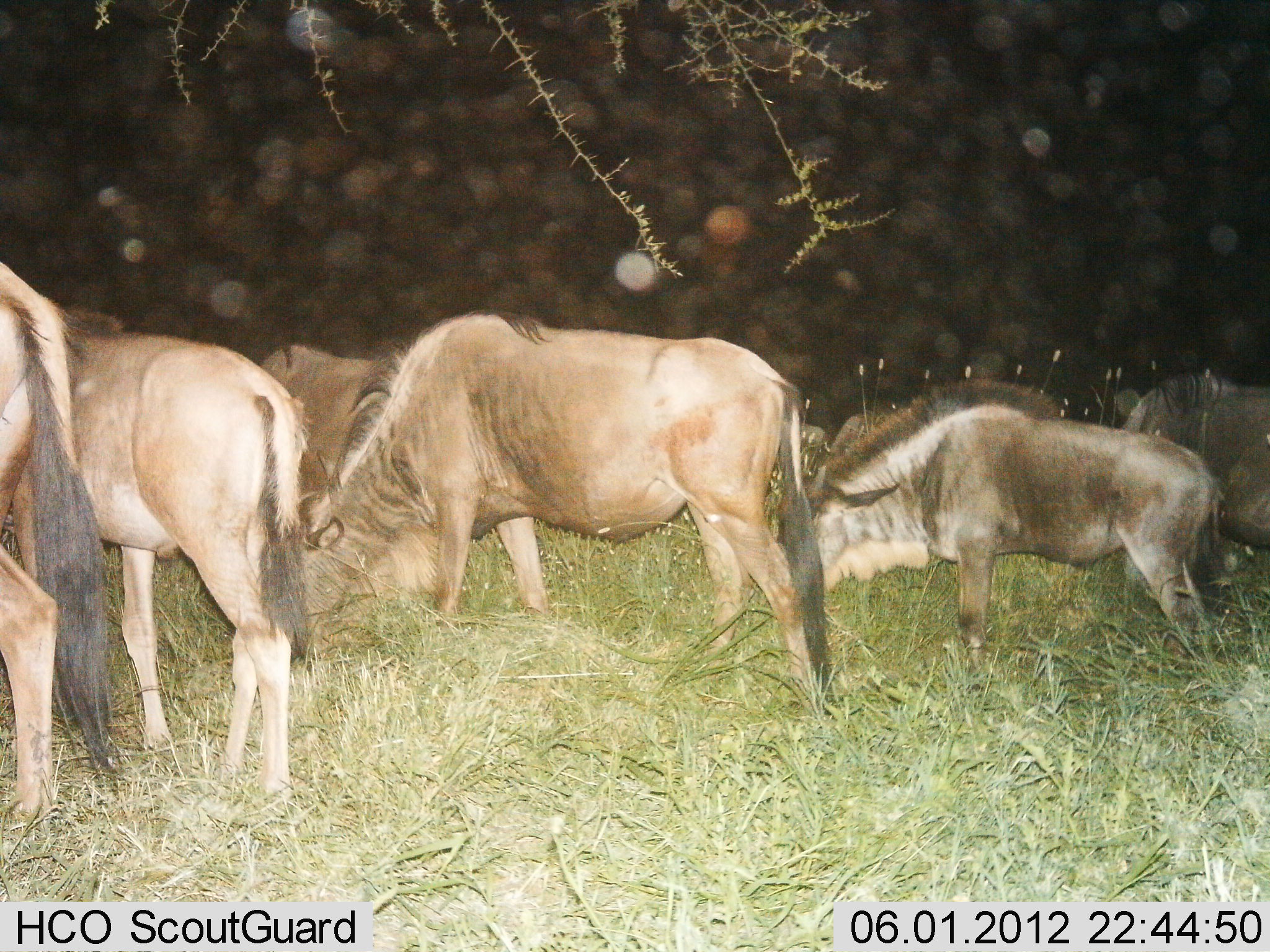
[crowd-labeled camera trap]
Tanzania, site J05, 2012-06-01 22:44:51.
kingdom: Animalia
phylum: Chordata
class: Mammalia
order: Artiodactyla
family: Bovidae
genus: Connochaetes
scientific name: Connochaetes taurinus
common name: blue wildebeest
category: wildebeest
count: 8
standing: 50%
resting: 0%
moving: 0%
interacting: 0%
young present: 10%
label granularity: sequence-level